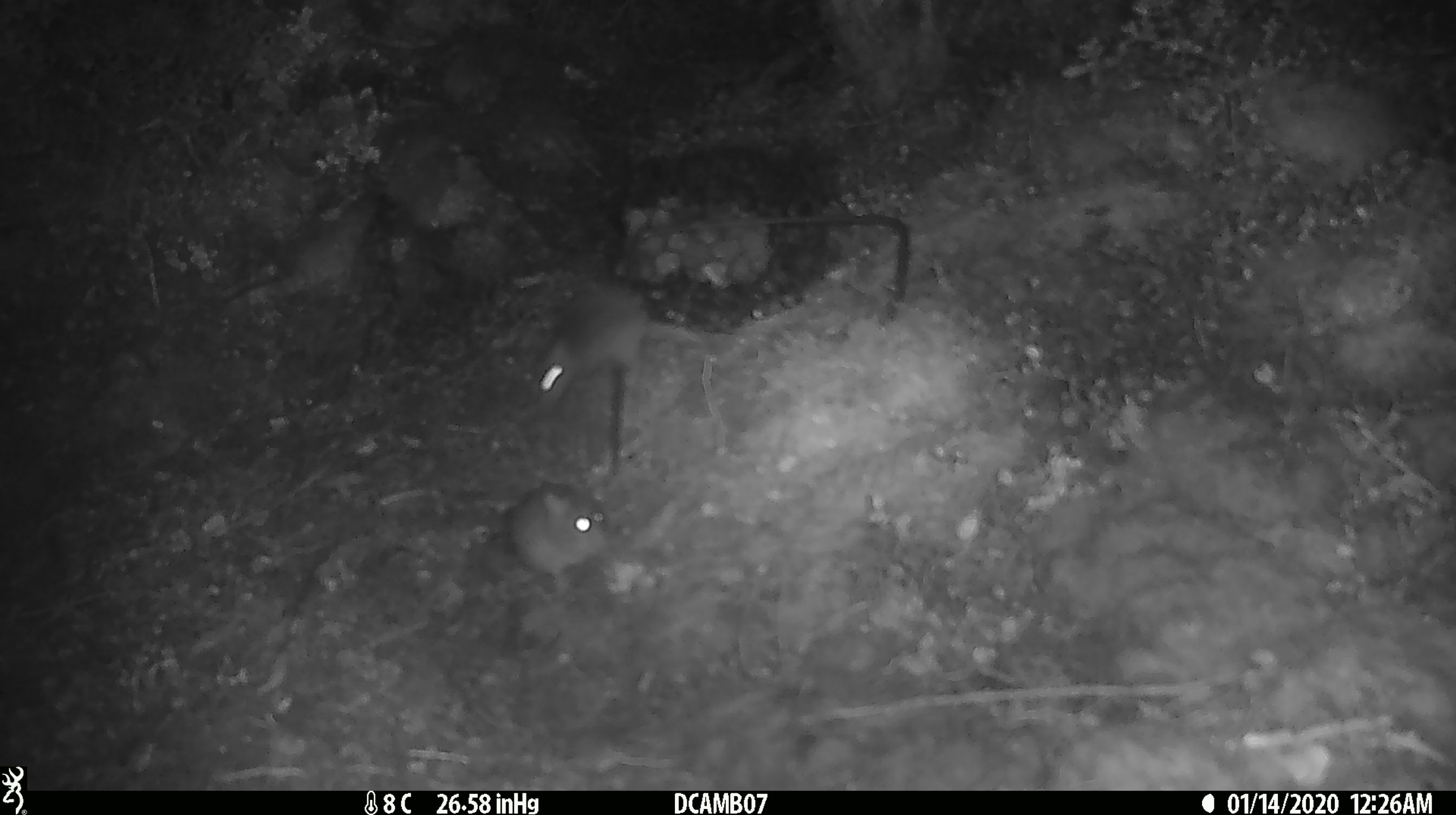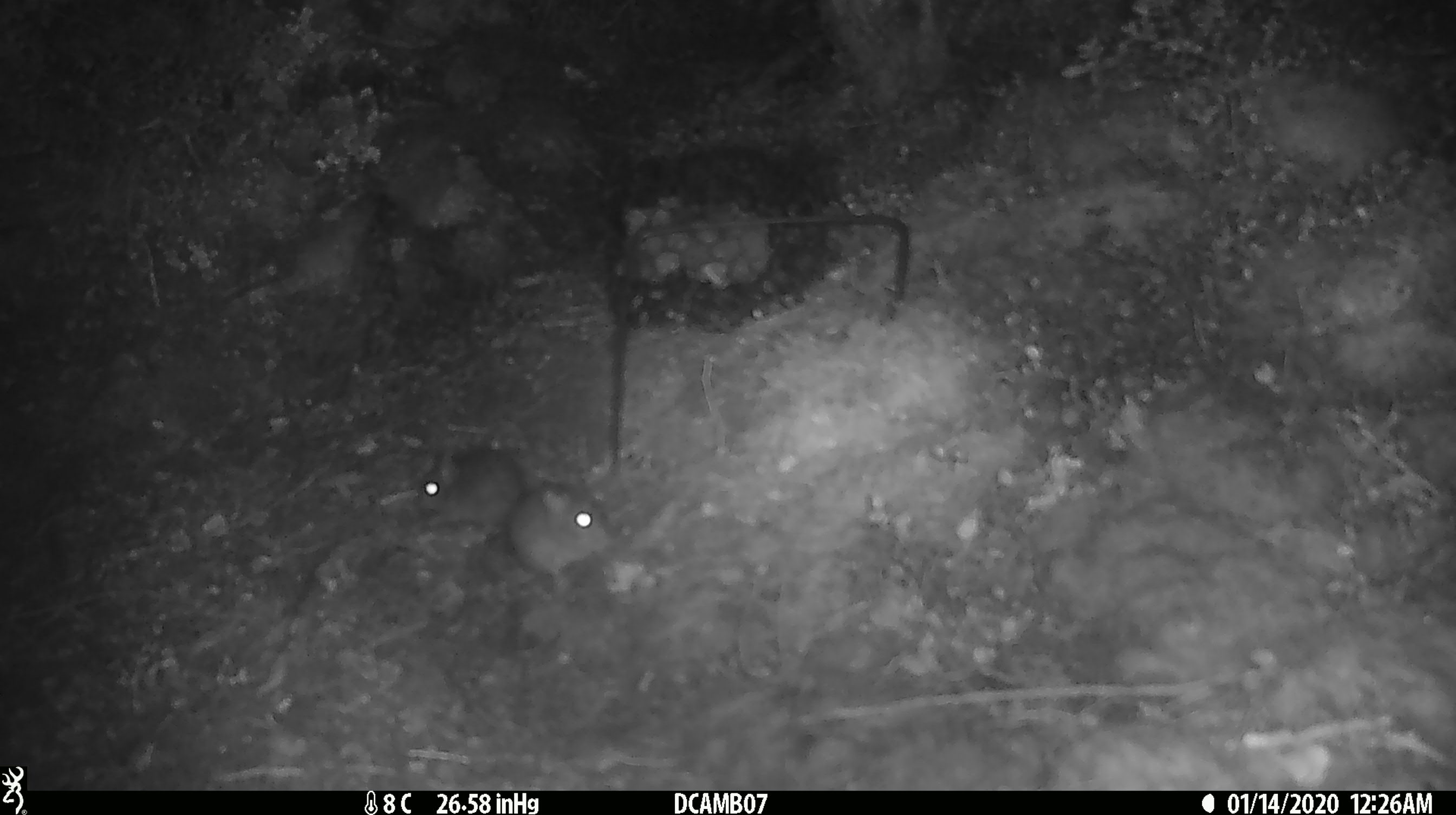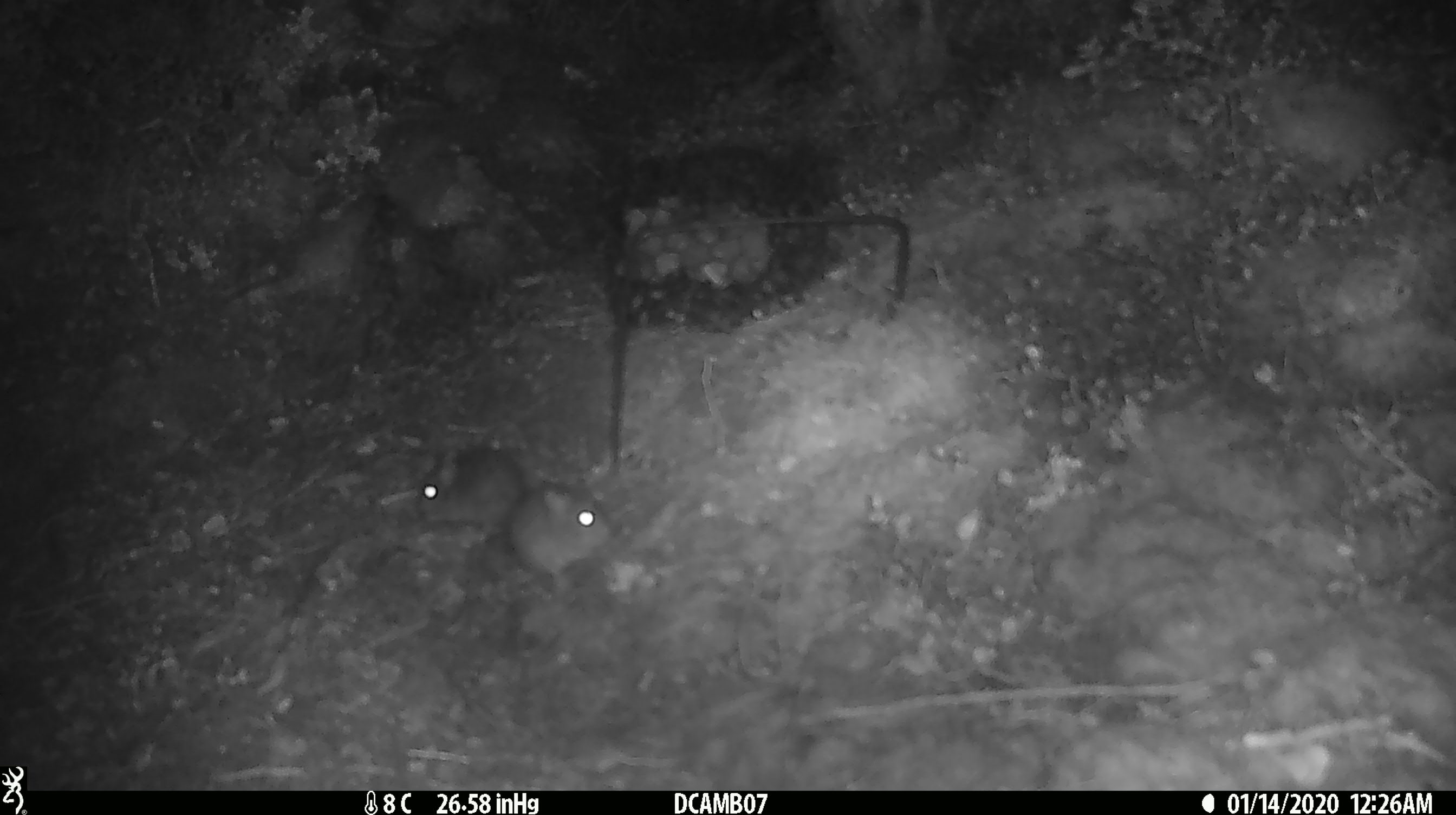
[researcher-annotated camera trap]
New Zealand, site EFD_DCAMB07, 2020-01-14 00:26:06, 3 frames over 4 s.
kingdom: Animalia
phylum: Chordata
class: Mammalia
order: Rodentia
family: Muridae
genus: Mus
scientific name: Mus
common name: mouse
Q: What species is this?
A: Mouse (Mus).